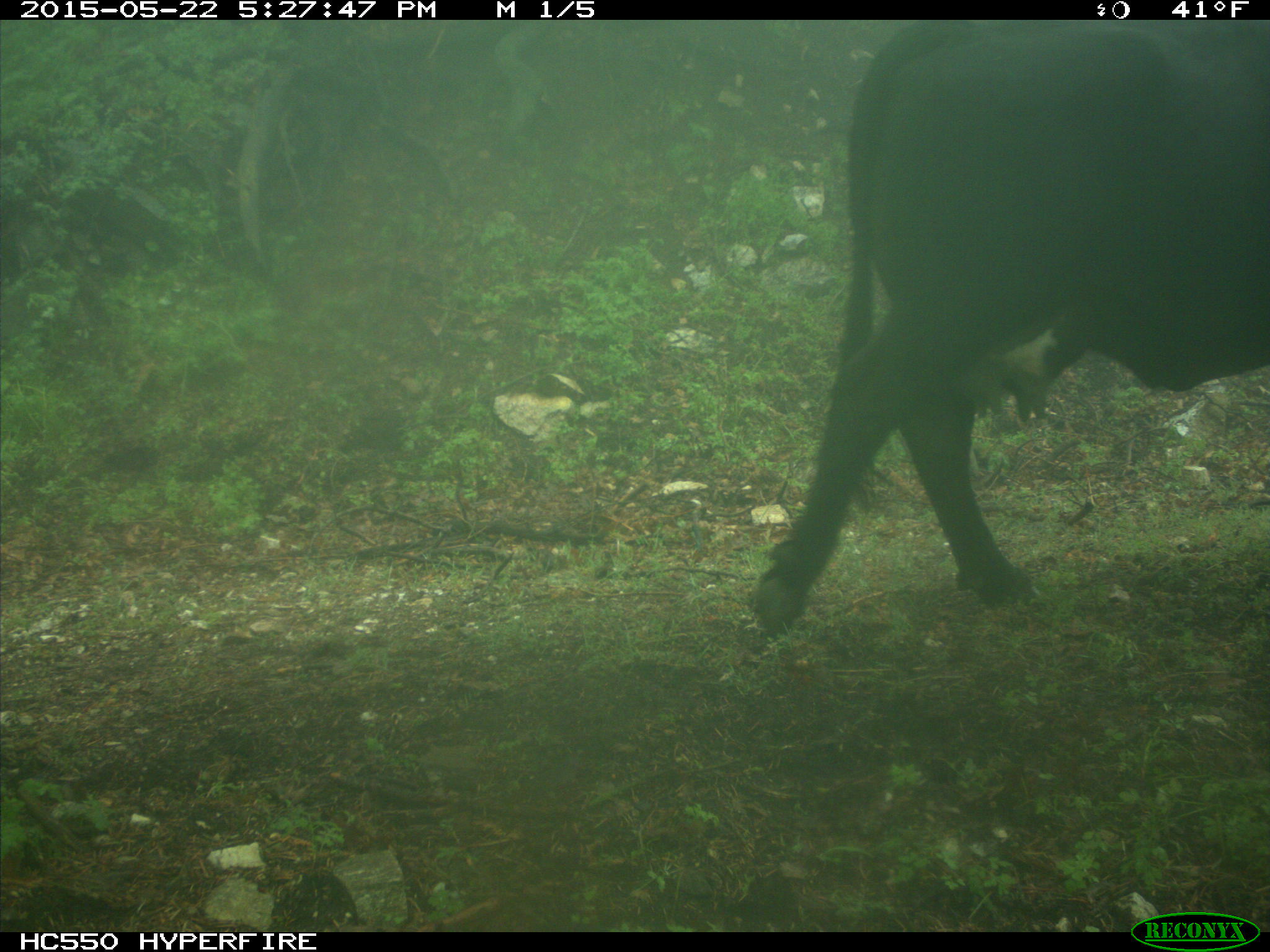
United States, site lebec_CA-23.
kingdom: Animalia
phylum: Chordata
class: Mammalia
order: Artiodactyla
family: Bovidae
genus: Bos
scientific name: Bos taurus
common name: domestic cow